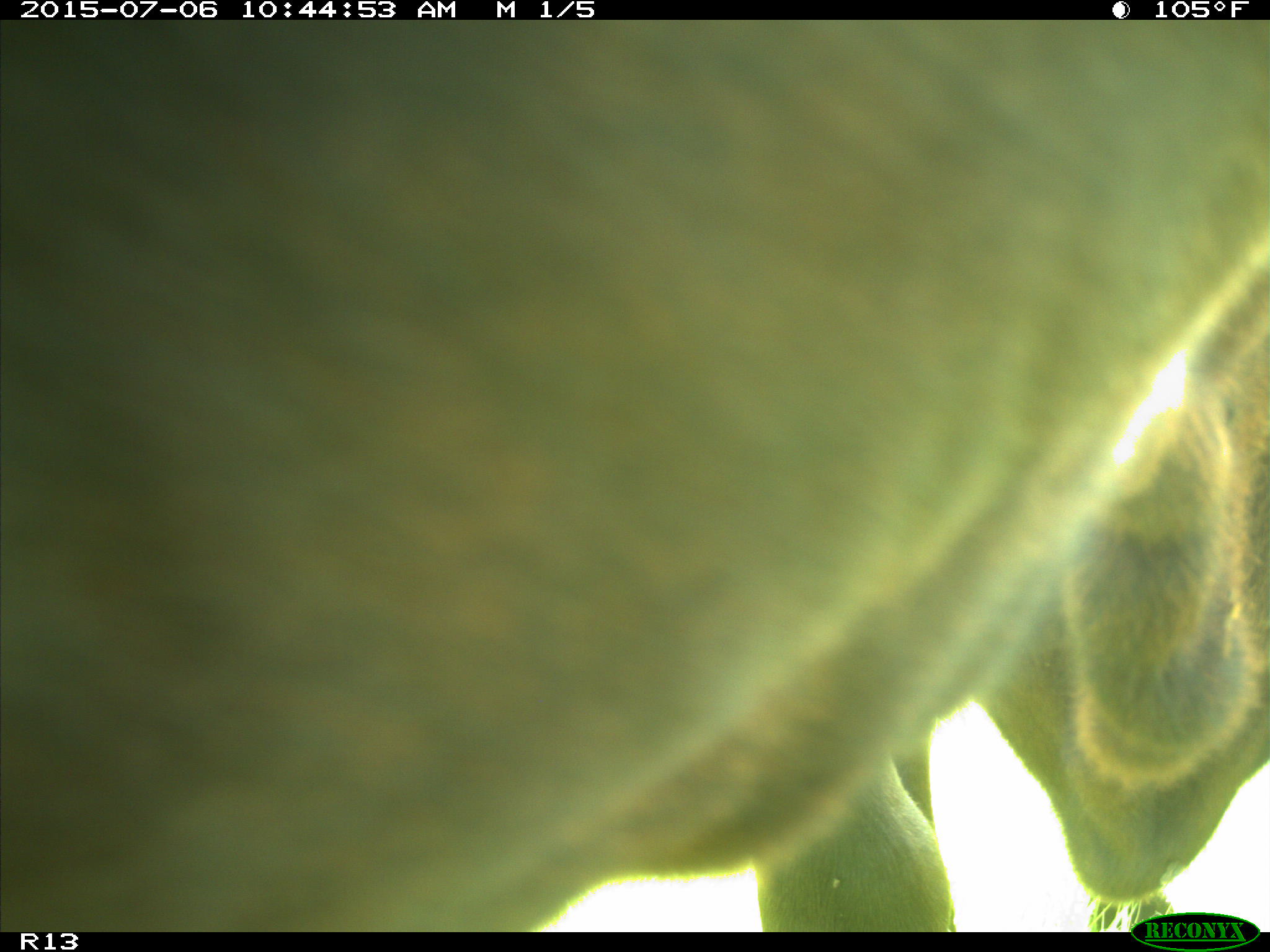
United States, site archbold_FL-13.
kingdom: Animalia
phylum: Chordata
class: Mammalia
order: Artiodactyla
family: Bovidae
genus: Bos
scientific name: Bos taurus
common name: domestic cow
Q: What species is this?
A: Bos taurus (domestic cow).